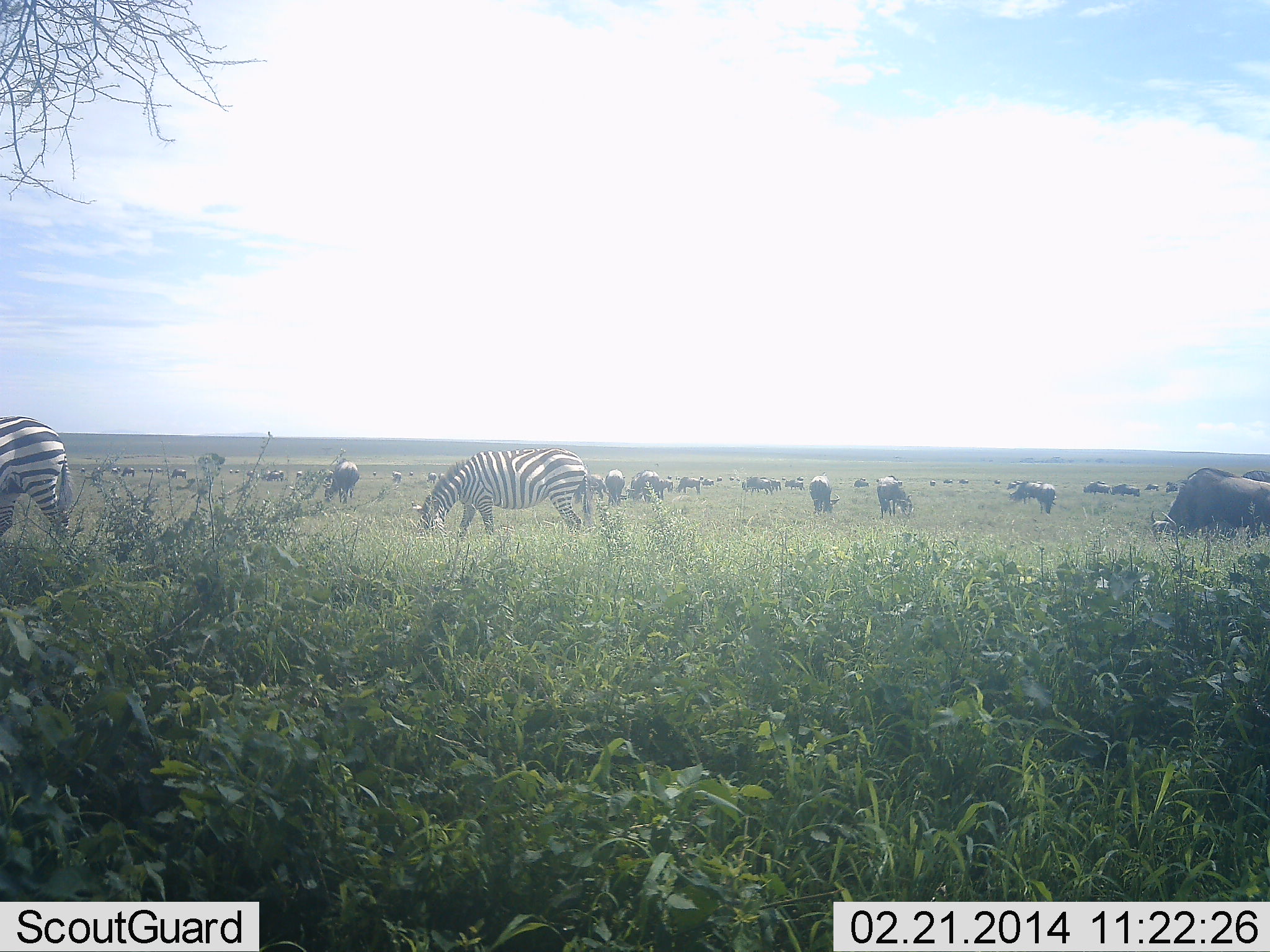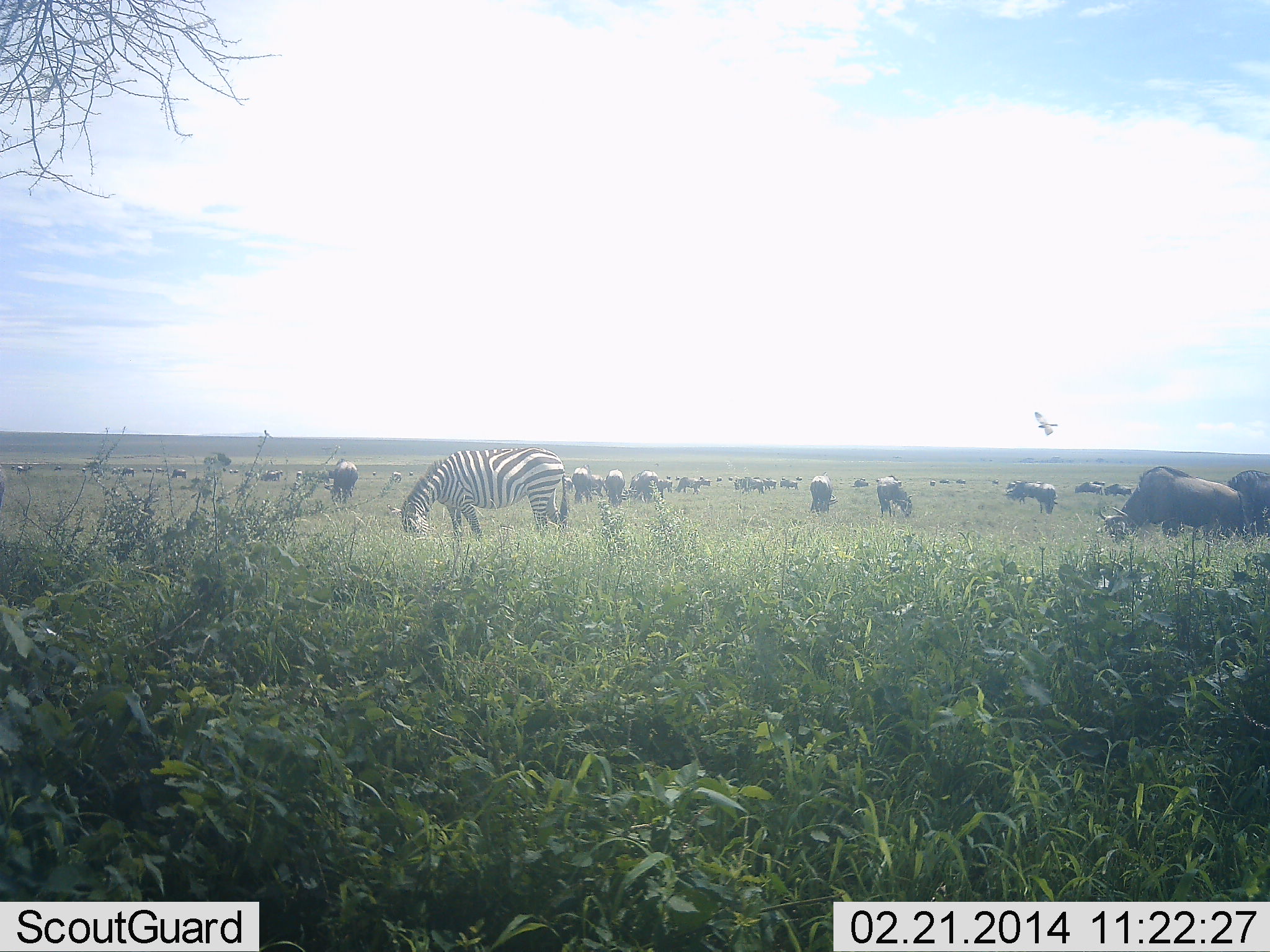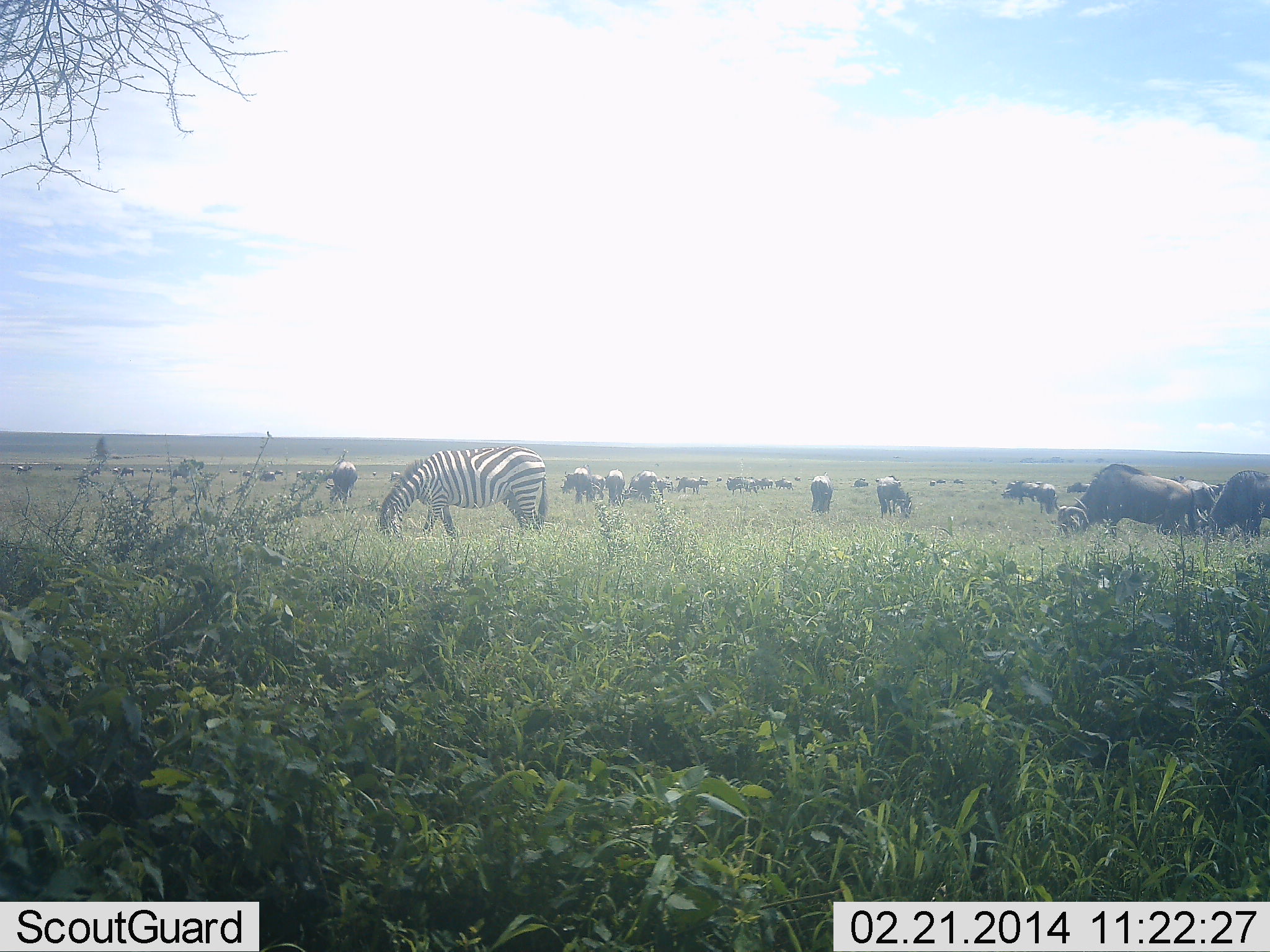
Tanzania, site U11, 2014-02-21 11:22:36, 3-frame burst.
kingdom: Animalia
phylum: Chordata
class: Mammalia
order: Artiodactyla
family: Bovidae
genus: Connochaetes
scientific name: Connochaetes taurinus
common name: blue wildebeest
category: wildebeest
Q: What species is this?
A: Wildebeest (blue wildebeest) (Connochaetes taurinus).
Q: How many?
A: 11-50.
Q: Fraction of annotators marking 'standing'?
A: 55%.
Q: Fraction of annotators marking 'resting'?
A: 0%.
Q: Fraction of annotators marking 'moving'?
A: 36%.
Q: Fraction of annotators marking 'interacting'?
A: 0%.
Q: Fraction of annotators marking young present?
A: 0%.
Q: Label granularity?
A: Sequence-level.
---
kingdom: Animalia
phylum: Chordata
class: Mammalia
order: Perissodactyla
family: Equidae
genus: Equus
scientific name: Equus quagga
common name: plains zebra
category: zebra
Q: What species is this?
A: Zebra (plains zebra) (Equus quagga).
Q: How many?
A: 2.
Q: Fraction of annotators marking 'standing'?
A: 33%.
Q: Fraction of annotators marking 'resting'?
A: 0%.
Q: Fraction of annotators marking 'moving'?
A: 33%.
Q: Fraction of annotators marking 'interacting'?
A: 8%.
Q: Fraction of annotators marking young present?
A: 0%.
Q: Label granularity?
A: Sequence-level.